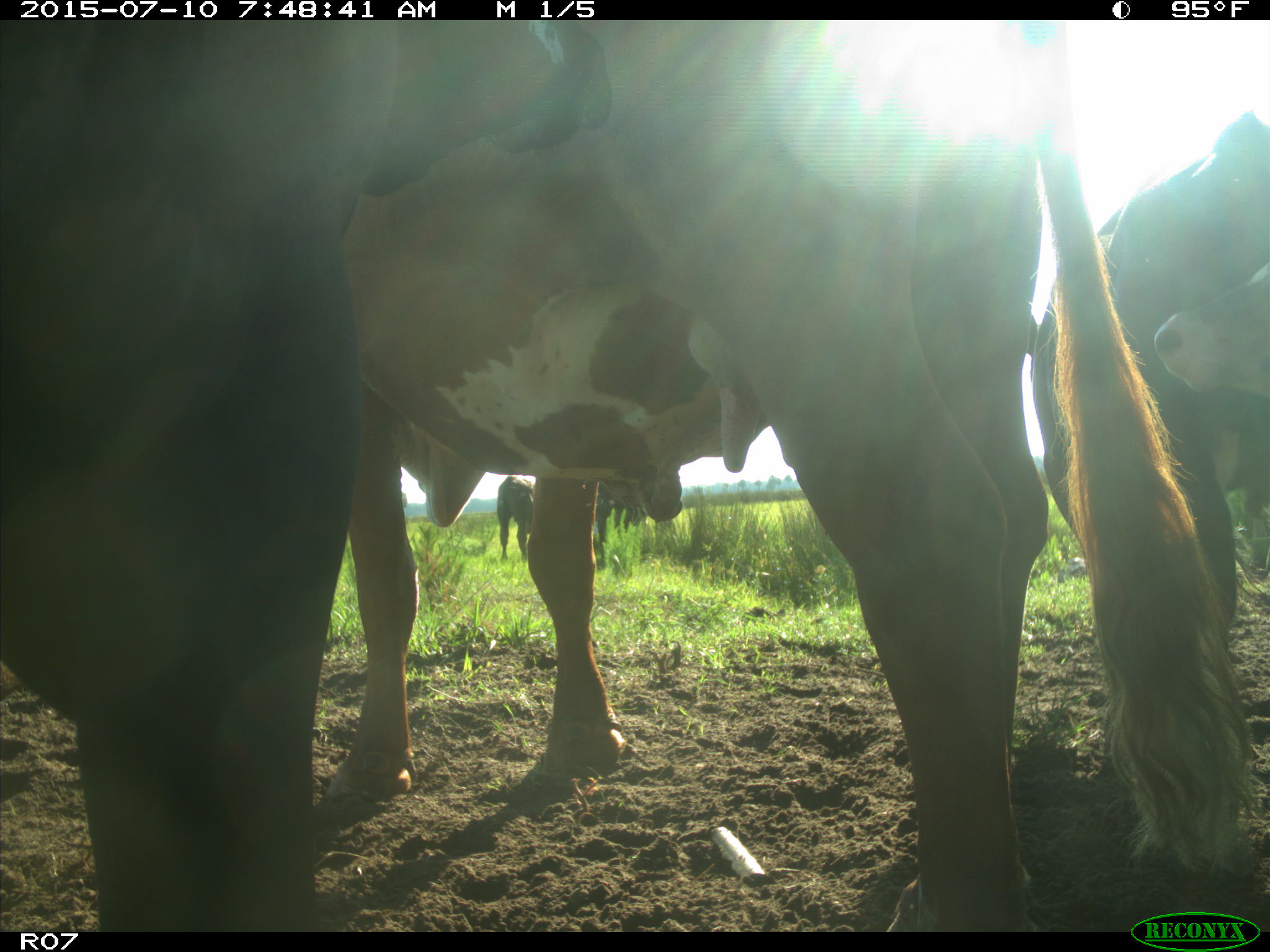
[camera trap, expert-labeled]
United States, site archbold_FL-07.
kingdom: Animalia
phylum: Chordata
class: Mammalia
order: Artiodactyla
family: Bovidae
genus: Bos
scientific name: Bos taurus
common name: domestic cow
Bos taurus (domestic cow).